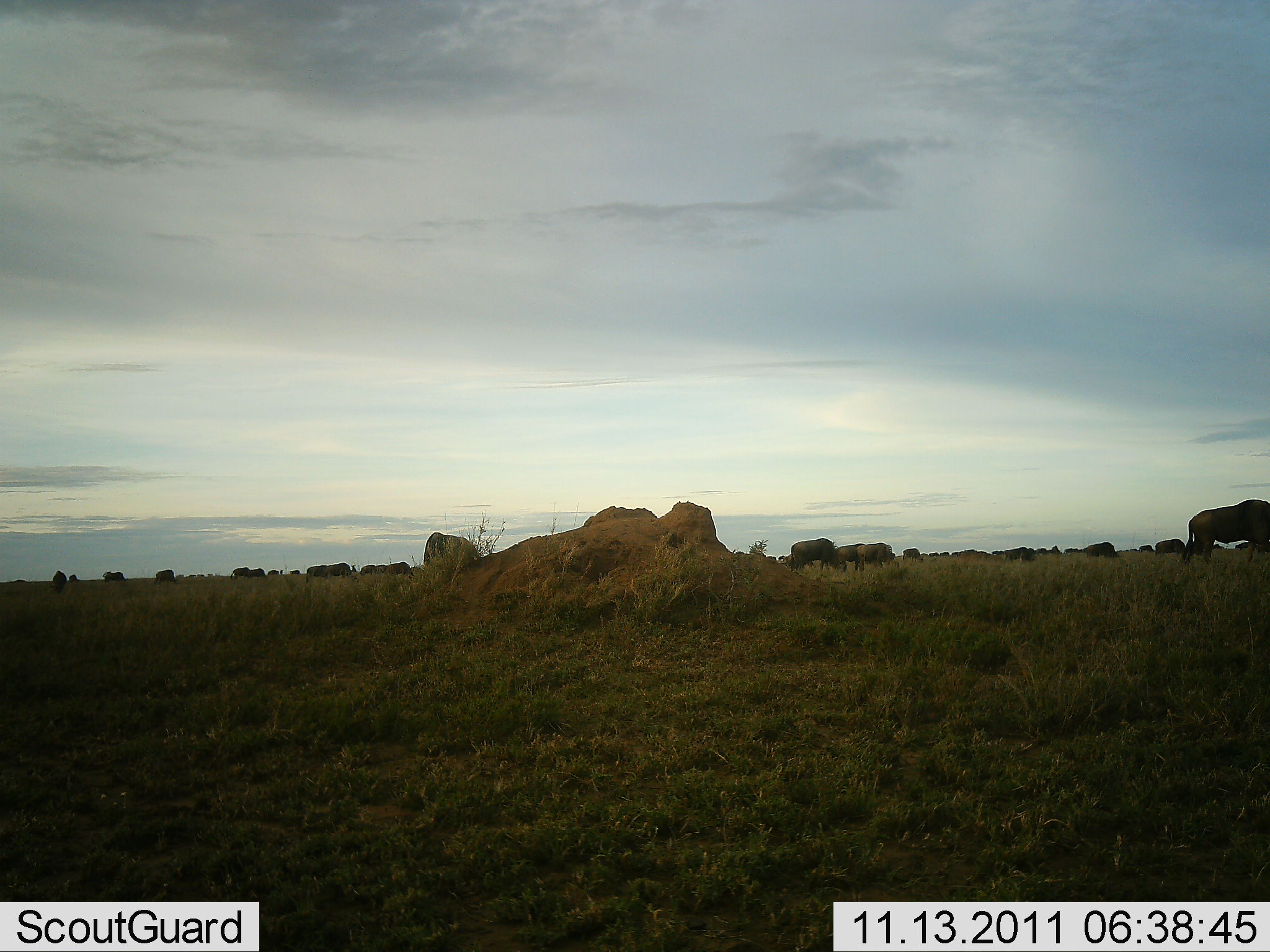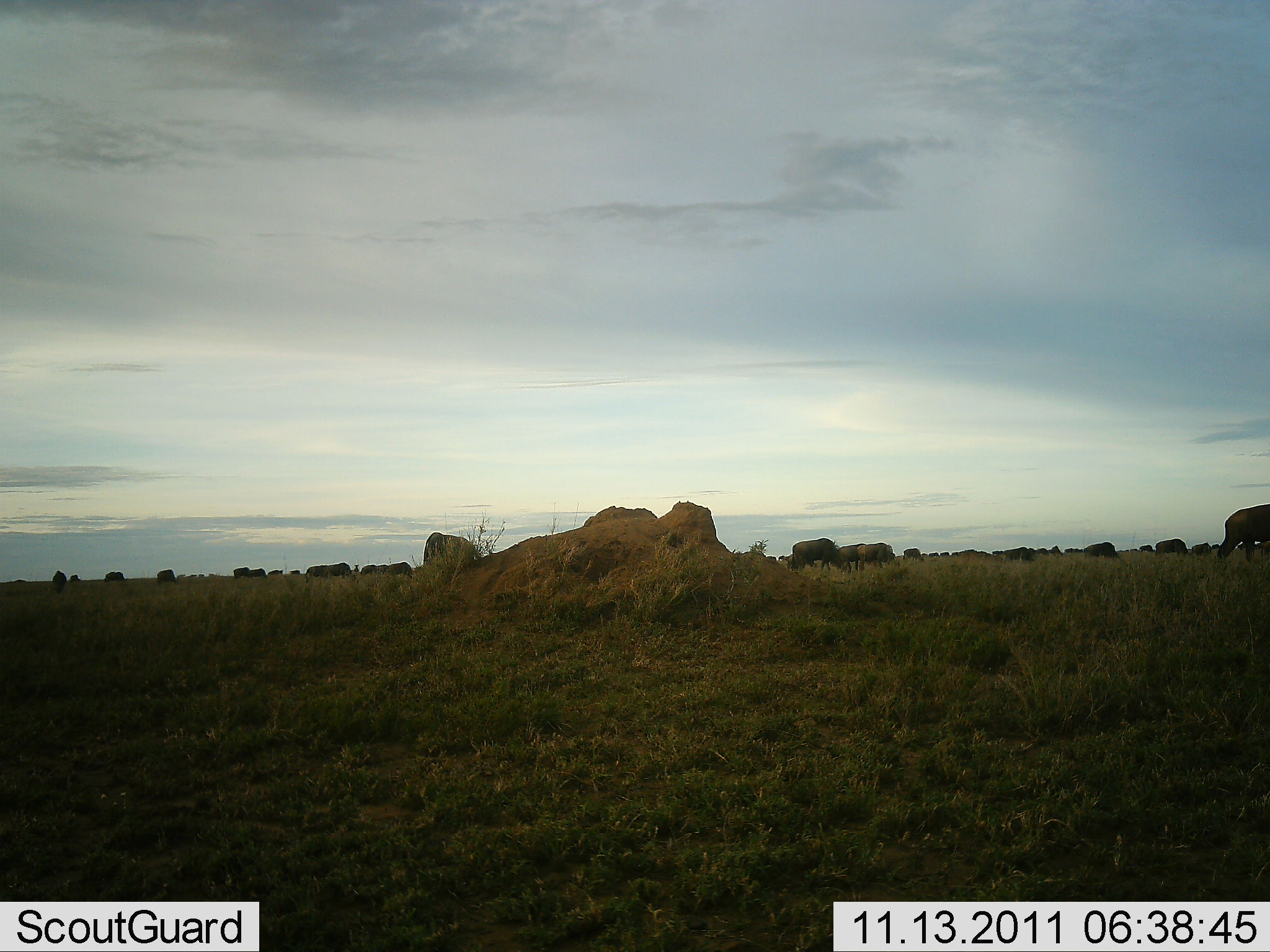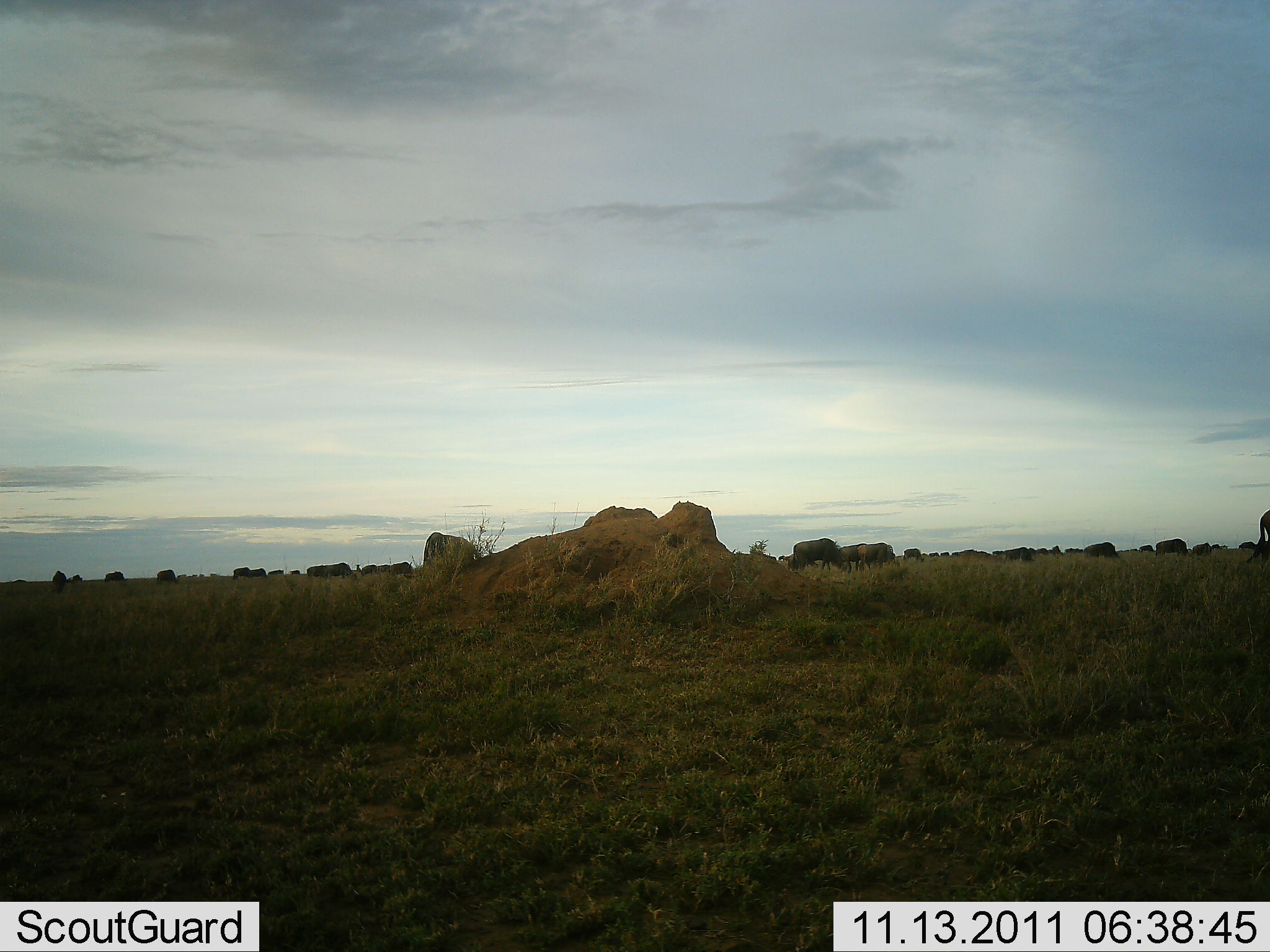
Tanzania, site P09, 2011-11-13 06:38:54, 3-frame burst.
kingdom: Animalia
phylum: Chordata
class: Mammalia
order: Artiodactyla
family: Bovidae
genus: Connochaetes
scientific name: Connochaetes taurinus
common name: blue wildebeest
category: wildebeest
Wildebeest (blue wildebeest) (Connochaetes taurinus), count 11-50. Behavior (volunteer vote fractions): standing 18%, resting 0%, moving 64%, interacting 0%. Young present (vote fraction): 0%. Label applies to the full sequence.